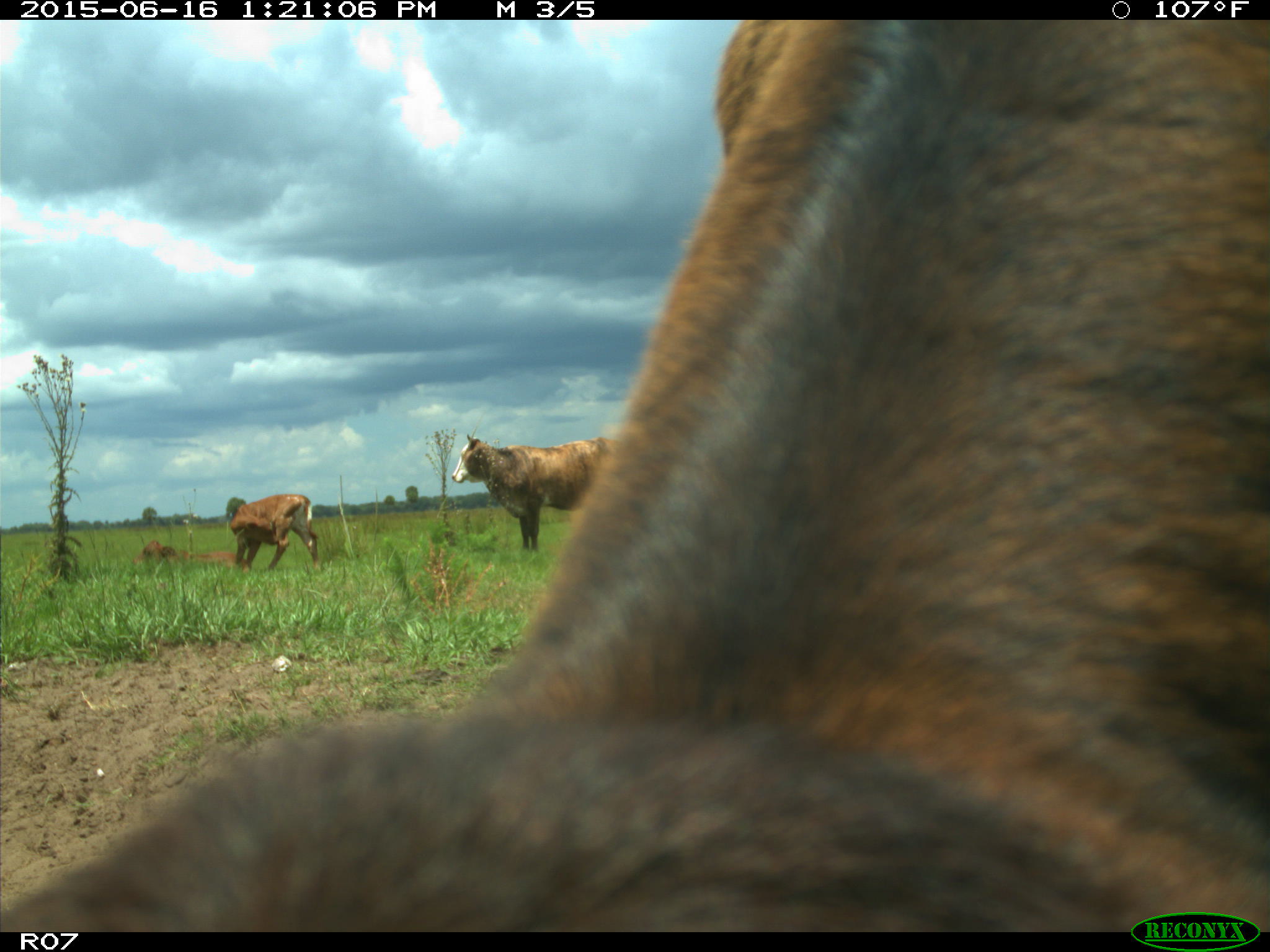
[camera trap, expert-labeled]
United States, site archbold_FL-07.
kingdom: Animalia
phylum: Chordata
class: Mammalia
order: Artiodactyla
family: Bovidae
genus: Bos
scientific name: Bos taurus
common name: domestic cow